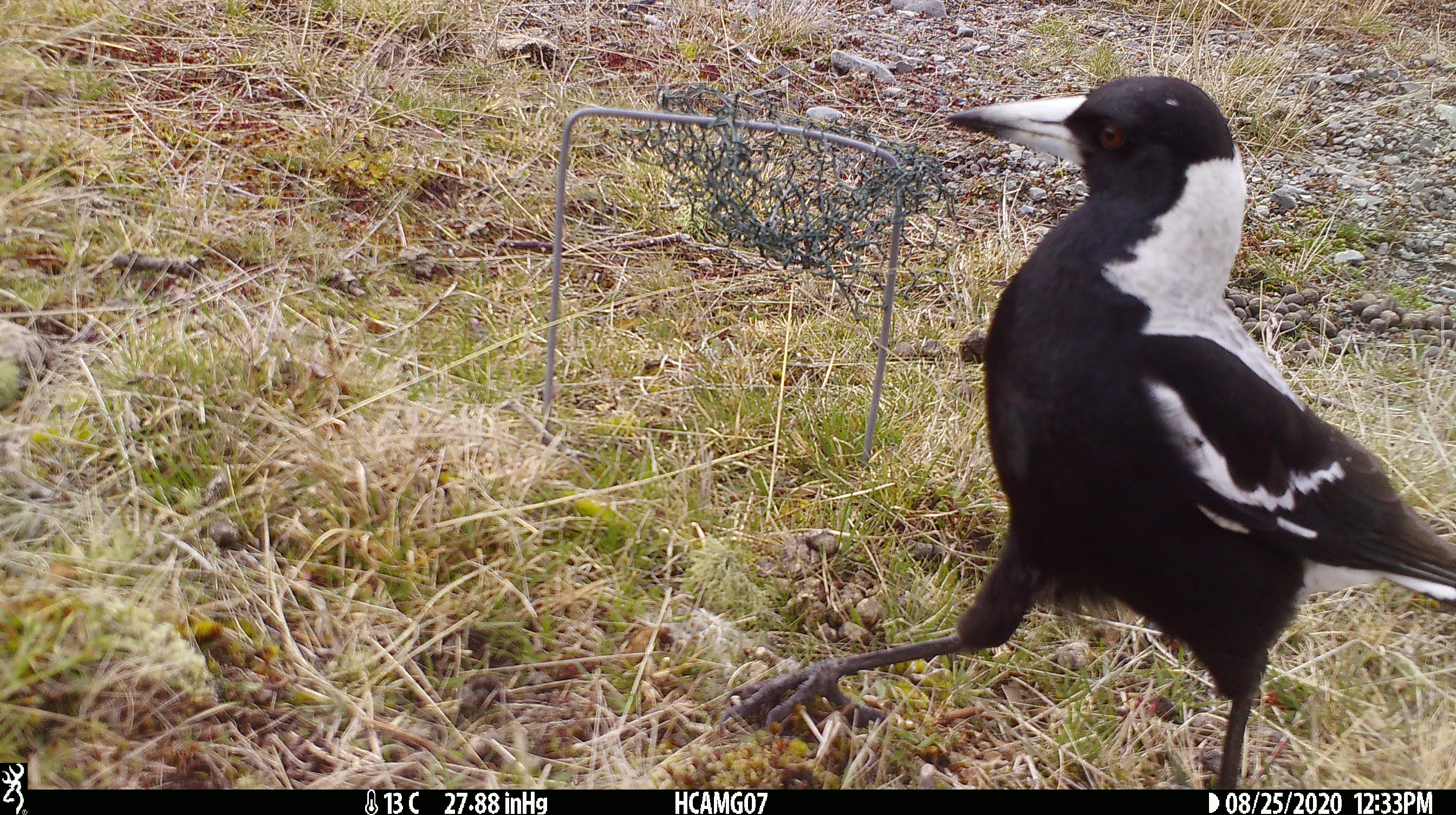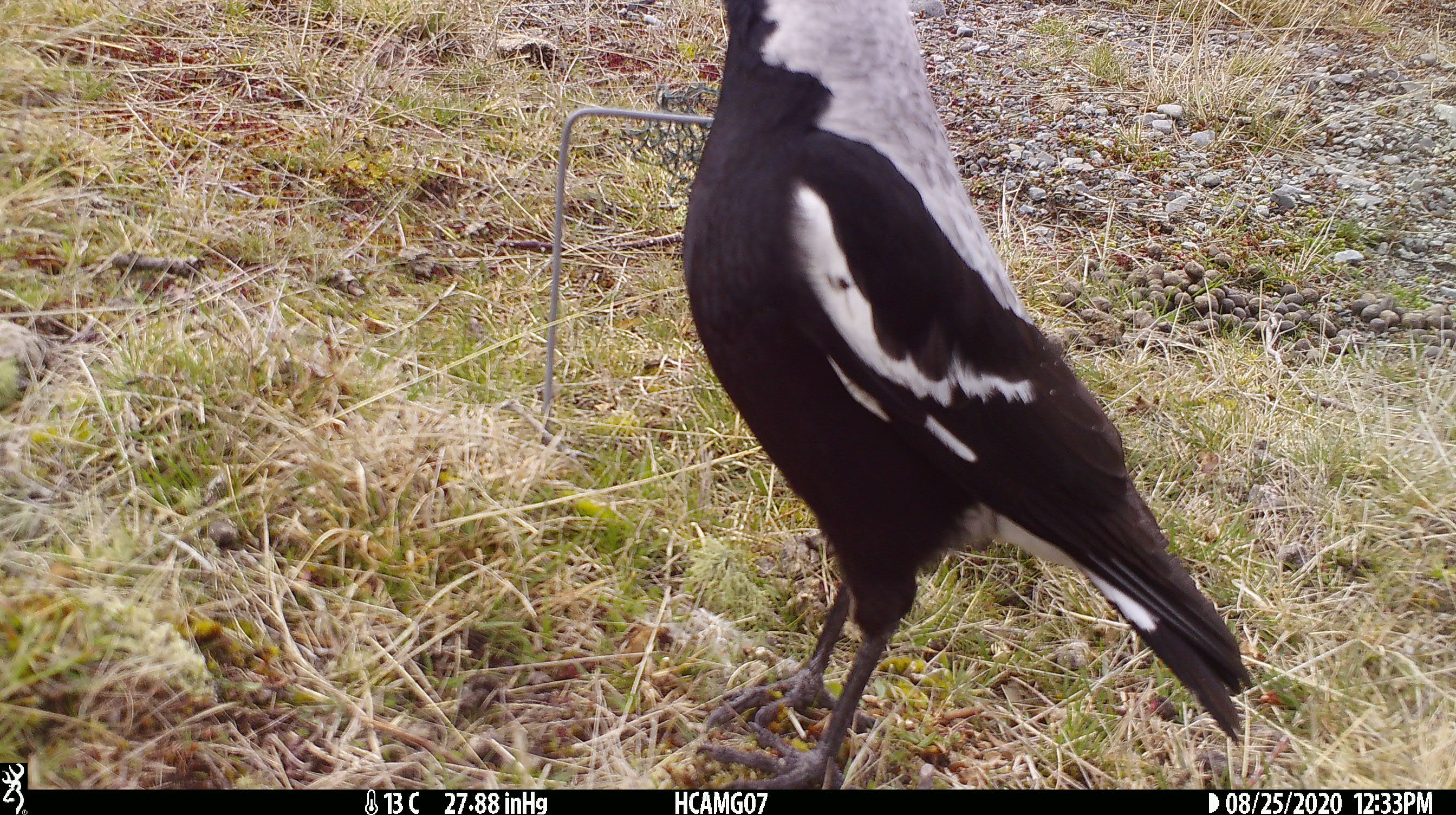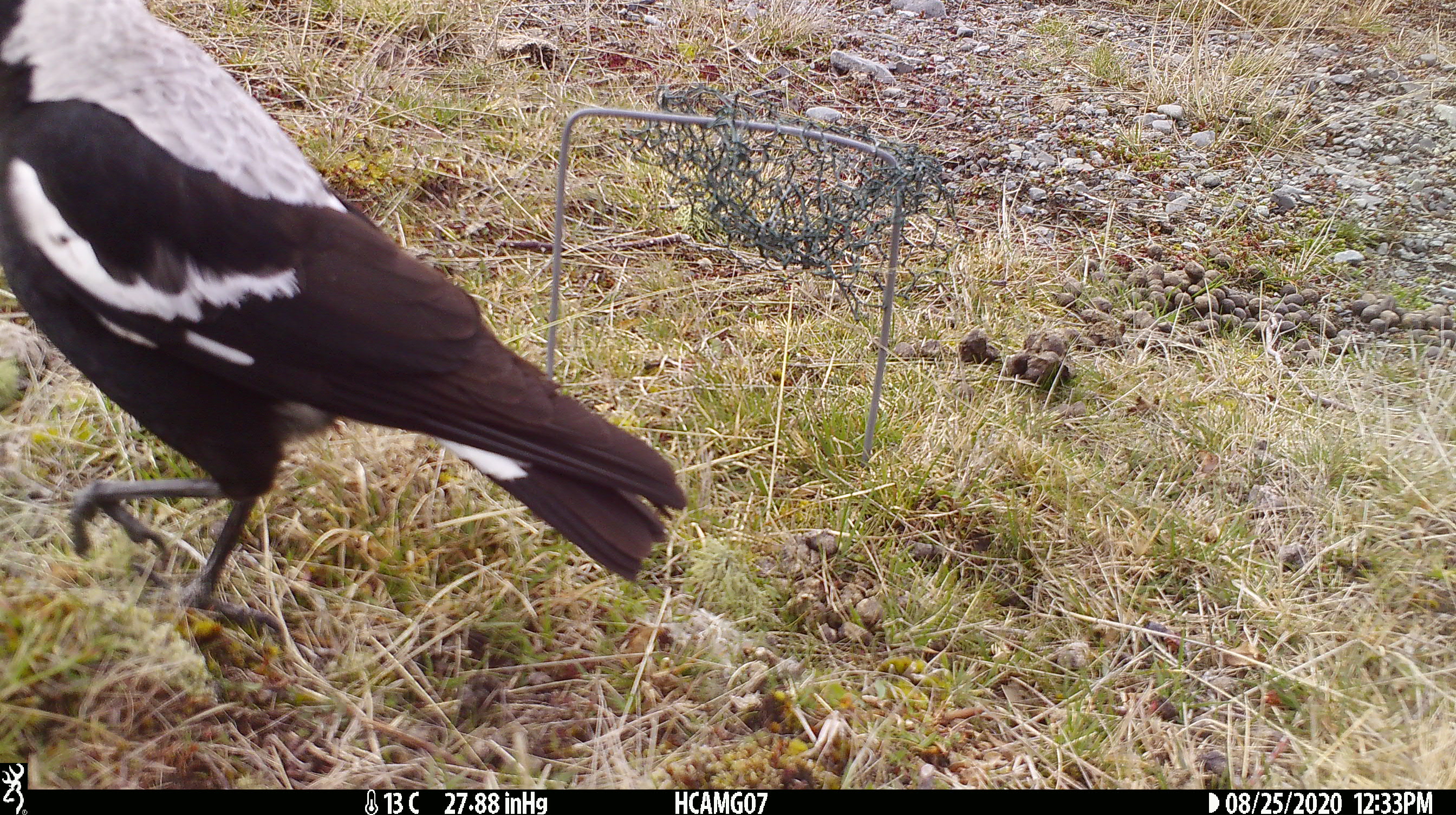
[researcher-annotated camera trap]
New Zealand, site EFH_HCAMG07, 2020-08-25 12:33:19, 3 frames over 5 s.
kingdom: Animalia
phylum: Chordata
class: Aves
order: Passeriformes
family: Artamidae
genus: Gymnorhina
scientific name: Gymnorhina tibicen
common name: australian magpie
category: magpie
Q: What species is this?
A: Magpie (australian magpie) (Gymnorhina tibicen).